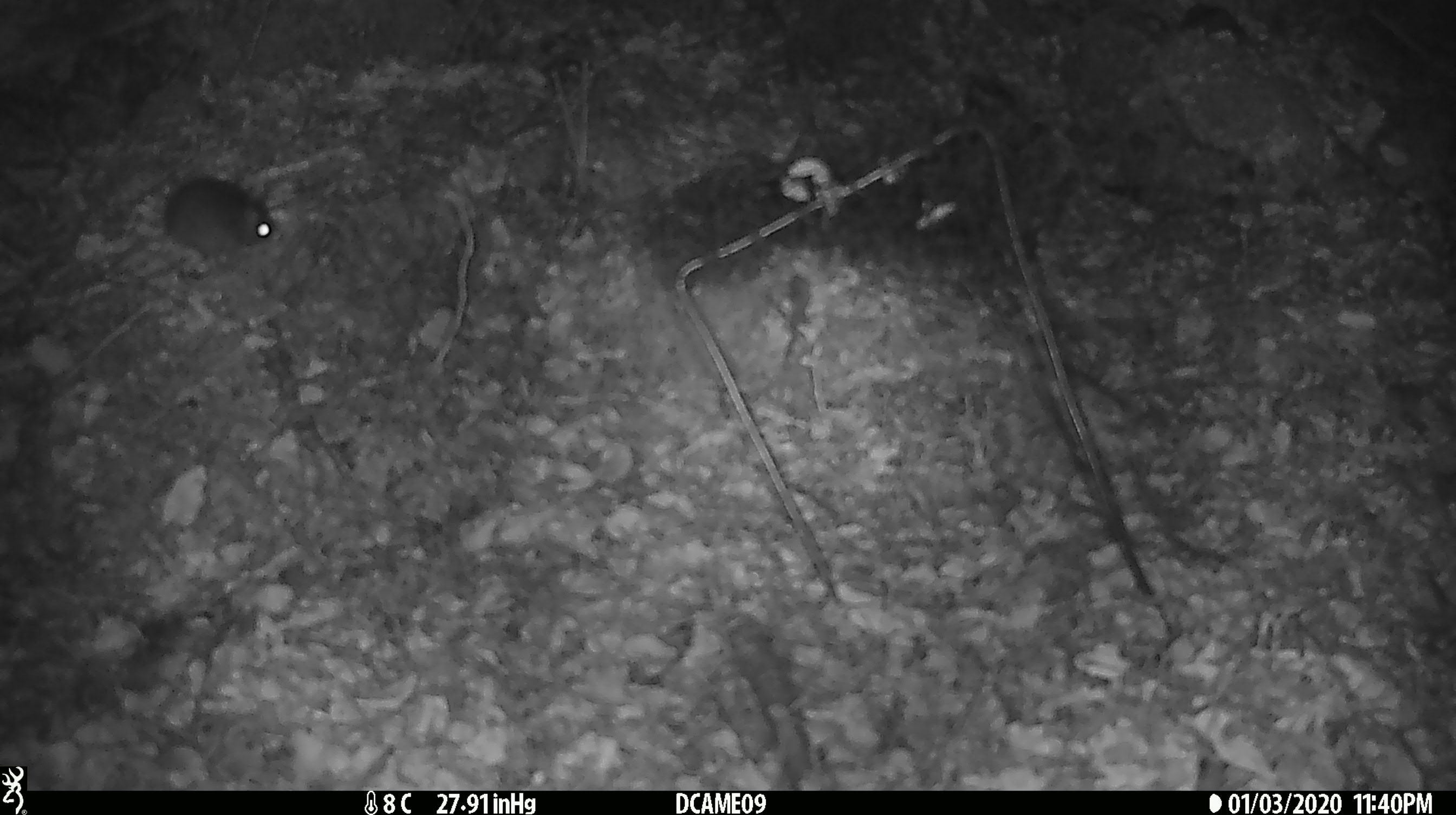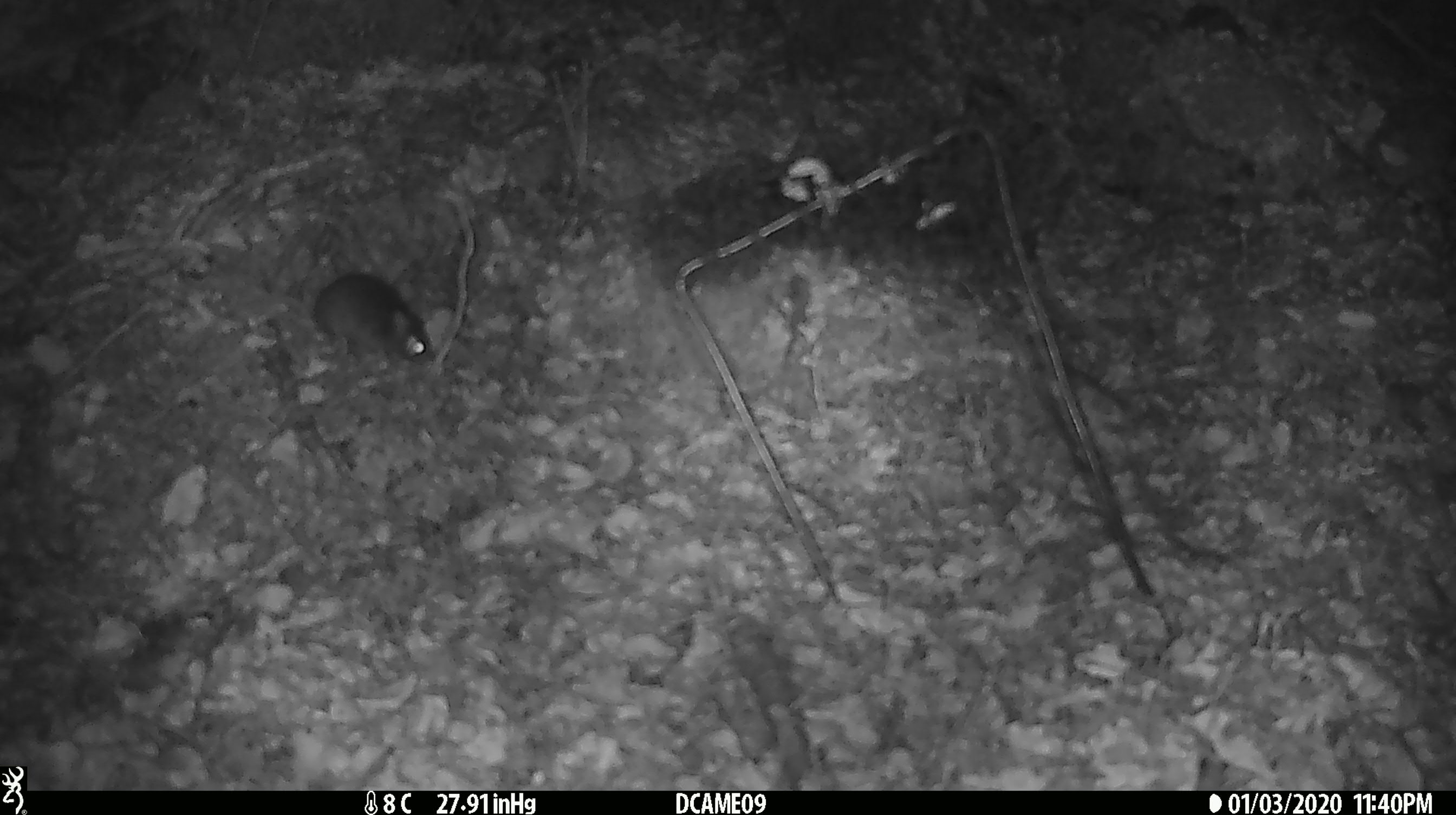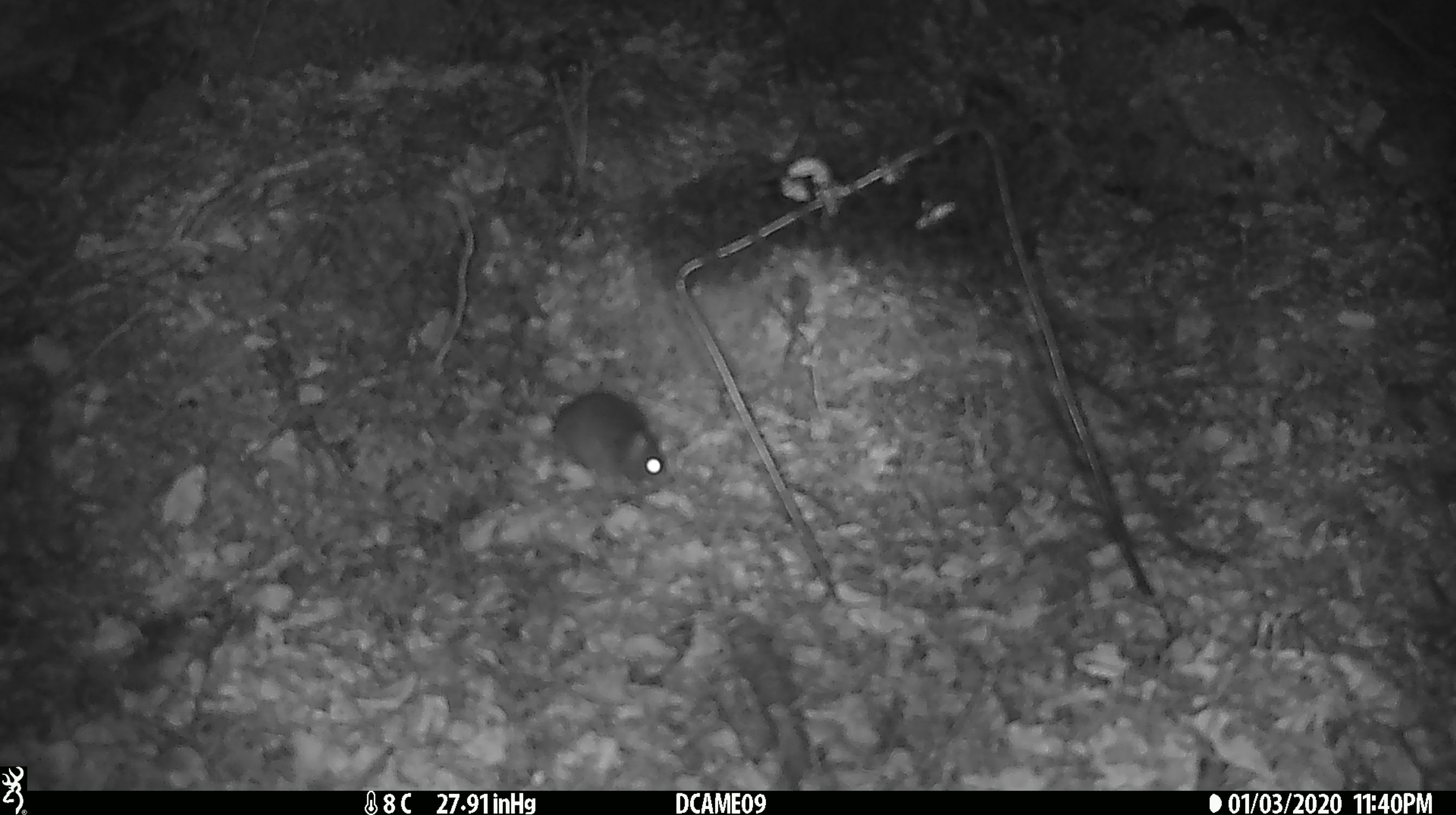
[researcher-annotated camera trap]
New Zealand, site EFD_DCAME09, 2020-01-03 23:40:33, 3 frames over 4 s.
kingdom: Animalia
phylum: Chordata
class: Mammalia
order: Rodentia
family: Muridae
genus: Mus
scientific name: Mus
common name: mouse